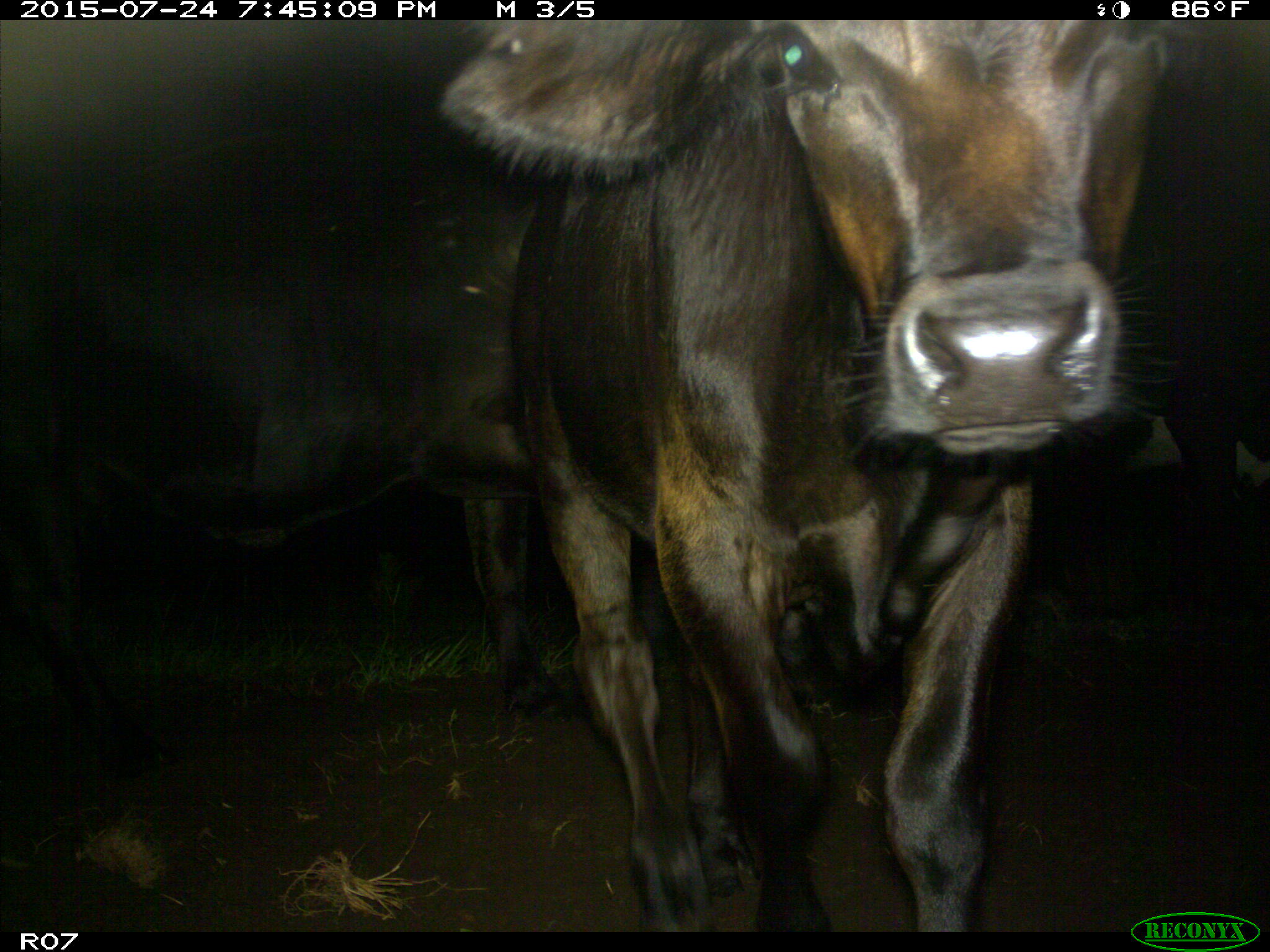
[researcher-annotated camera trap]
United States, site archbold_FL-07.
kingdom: Animalia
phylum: Chordata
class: Mammalia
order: Artiodactyla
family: Bovidae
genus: Bos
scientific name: Bos taurus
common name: domestic cow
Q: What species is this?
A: Bos taurus (domestic cow).